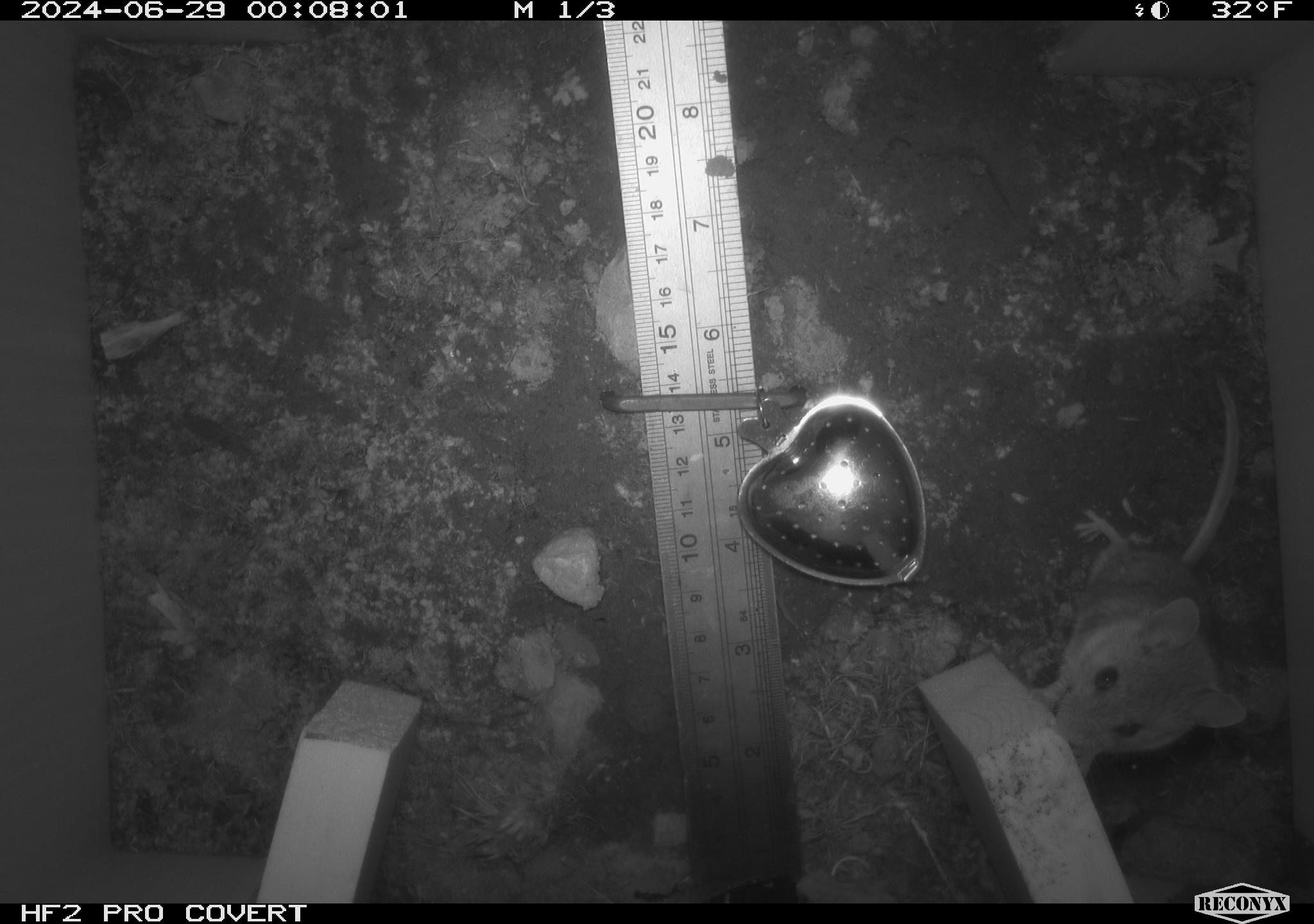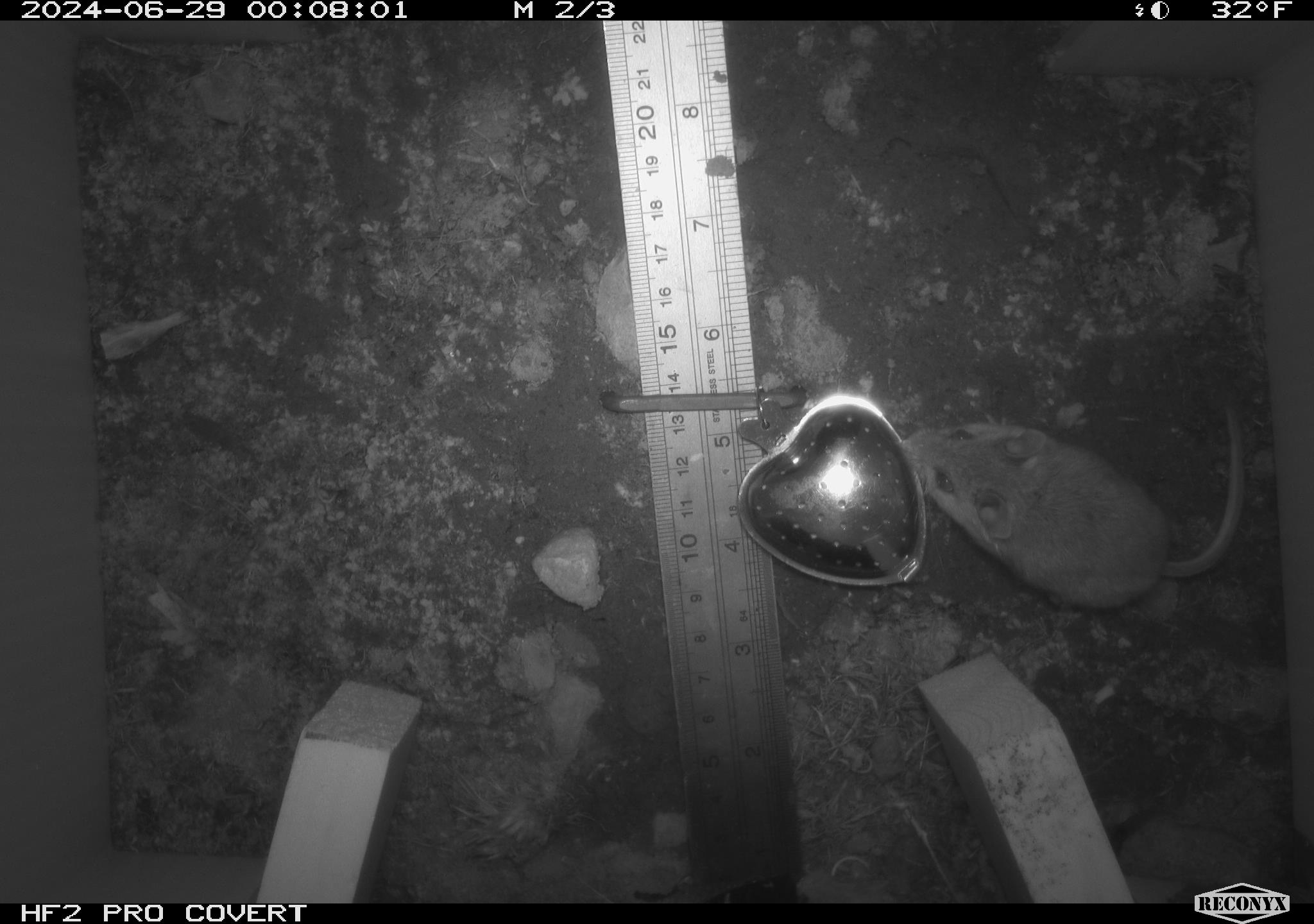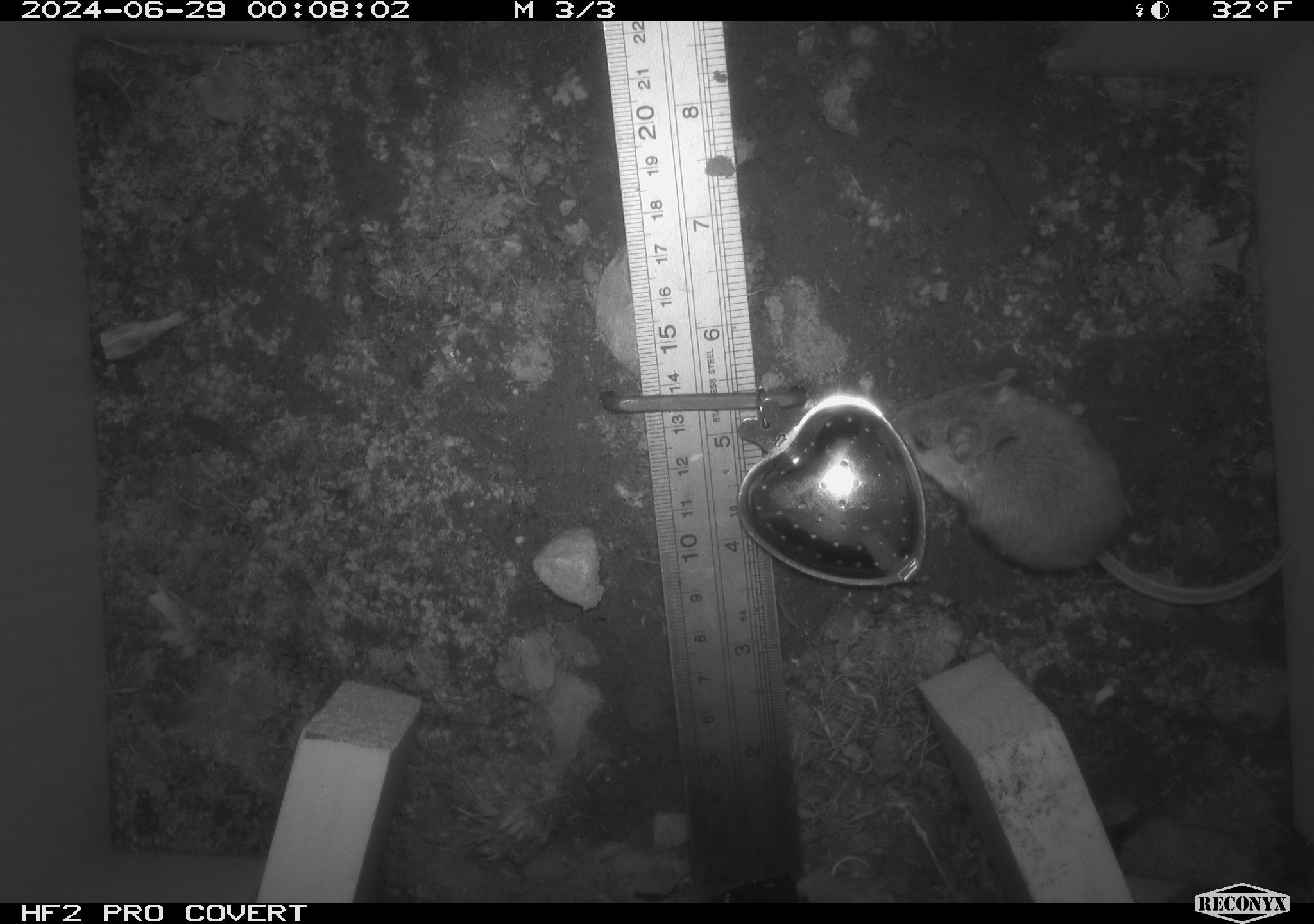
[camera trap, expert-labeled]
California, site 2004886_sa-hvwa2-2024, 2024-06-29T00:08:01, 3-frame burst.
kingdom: Animalia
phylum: Chordata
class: Mammalia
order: Rodentia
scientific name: Rodentia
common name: mouse species